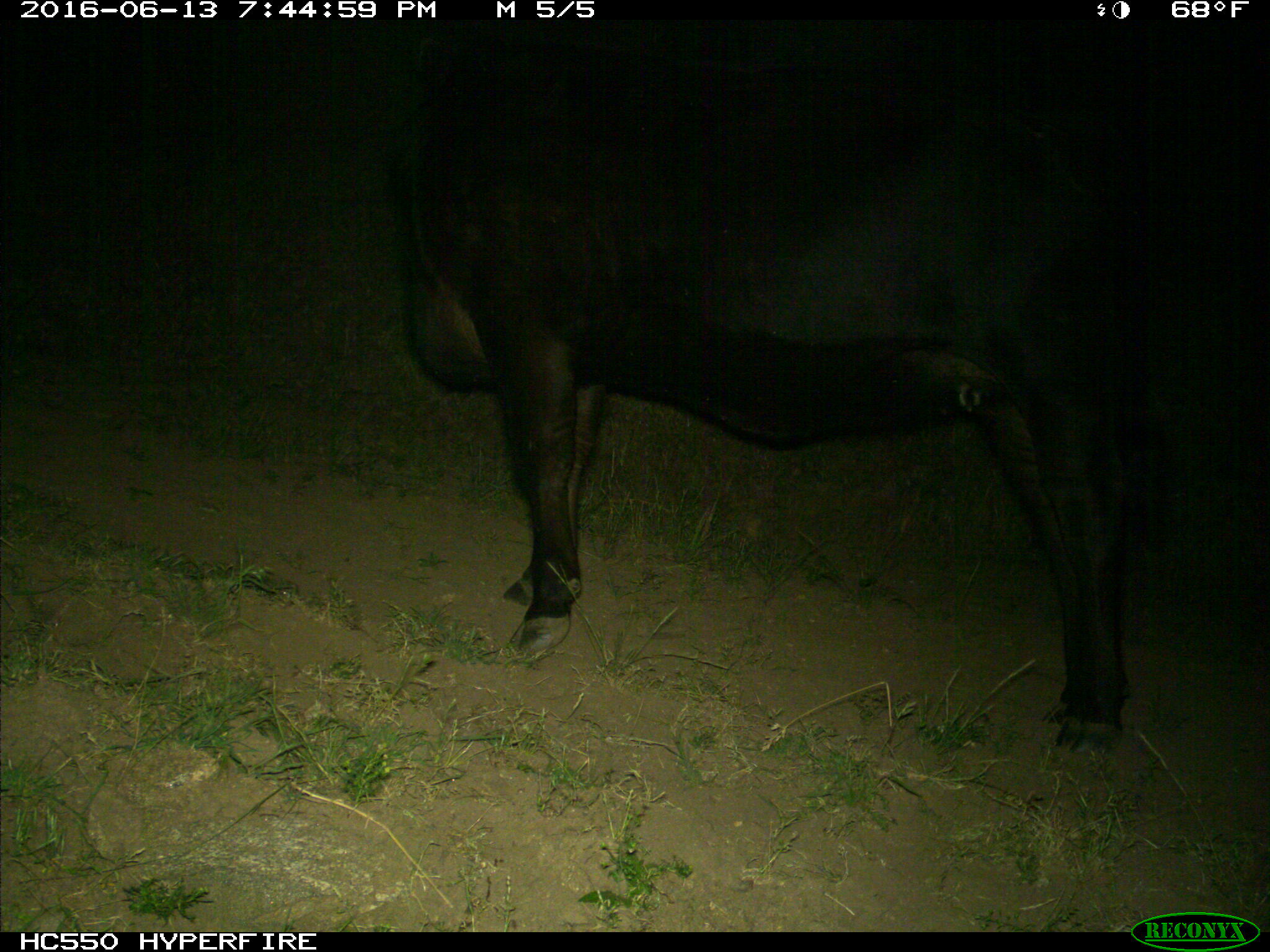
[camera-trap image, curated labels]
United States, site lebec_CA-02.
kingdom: Animalia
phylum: Chordata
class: Mammalia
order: Artiodactyla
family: Bovidae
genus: Bos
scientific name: Bos taurus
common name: domestic cow